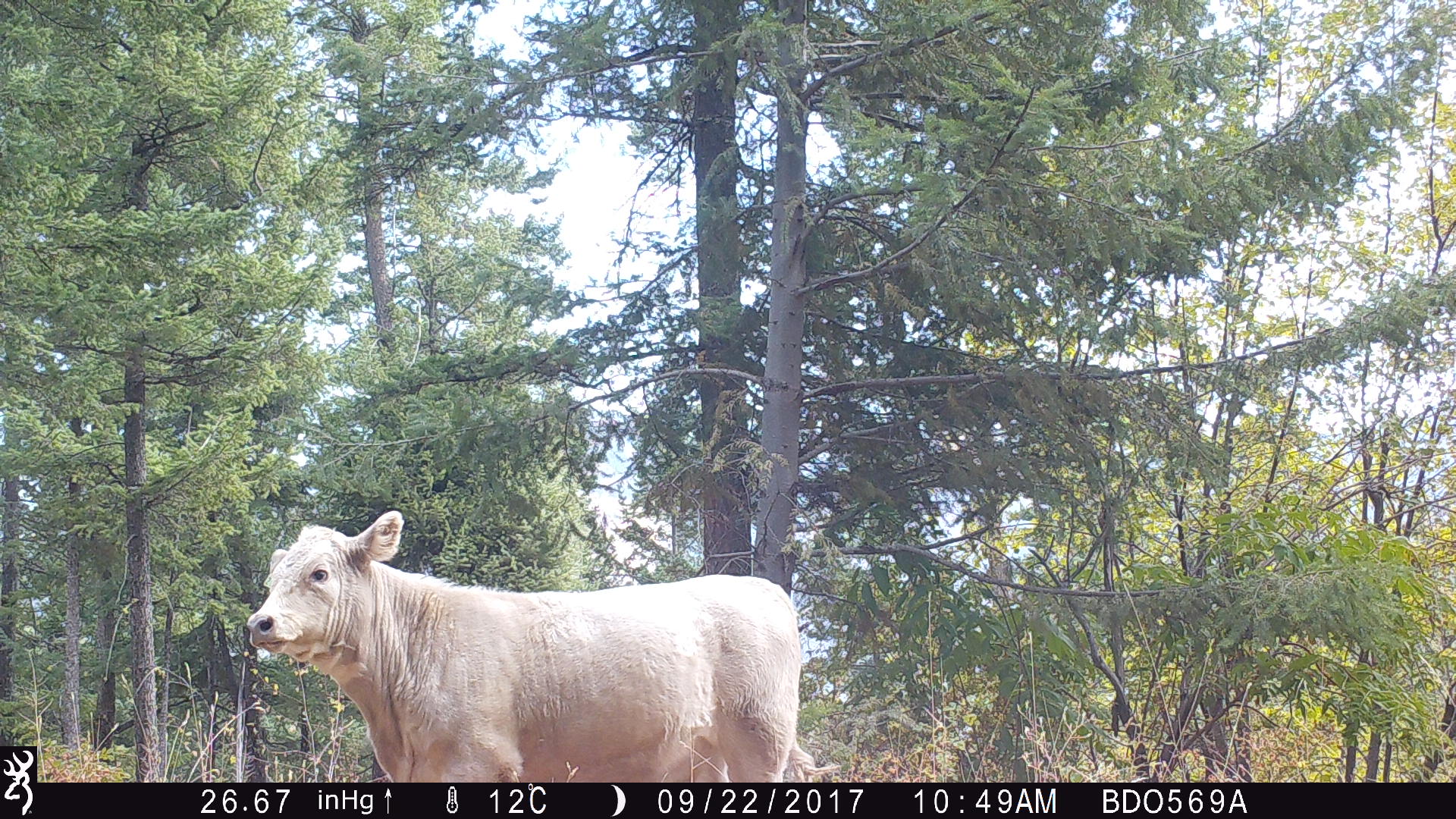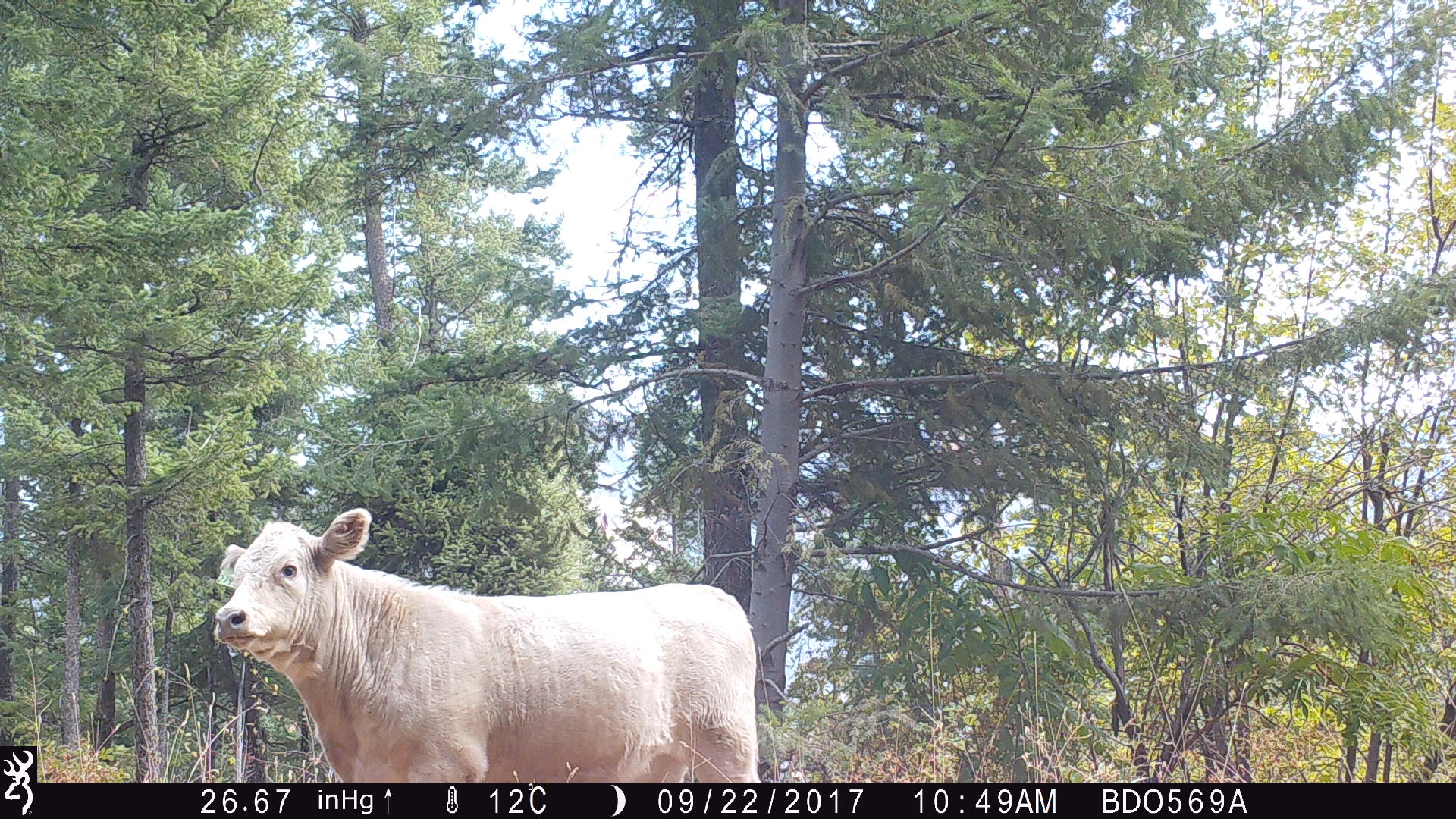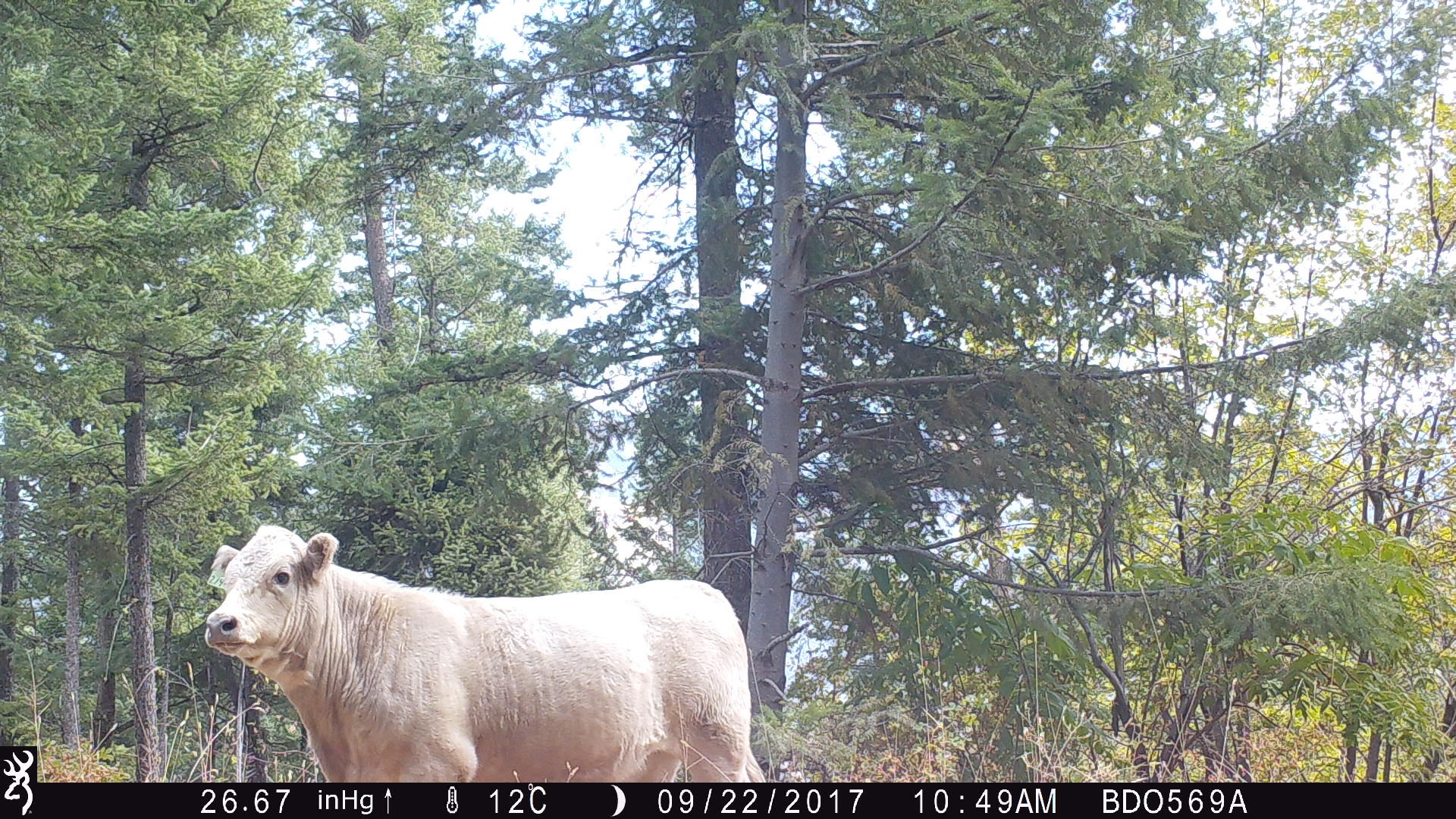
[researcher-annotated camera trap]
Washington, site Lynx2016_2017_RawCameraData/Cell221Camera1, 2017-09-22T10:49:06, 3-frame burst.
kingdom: Animalia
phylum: Chordata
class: Mammalia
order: Artiodactyla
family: Bovidae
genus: Bos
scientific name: Bos taurus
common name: domestic cattle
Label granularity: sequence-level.